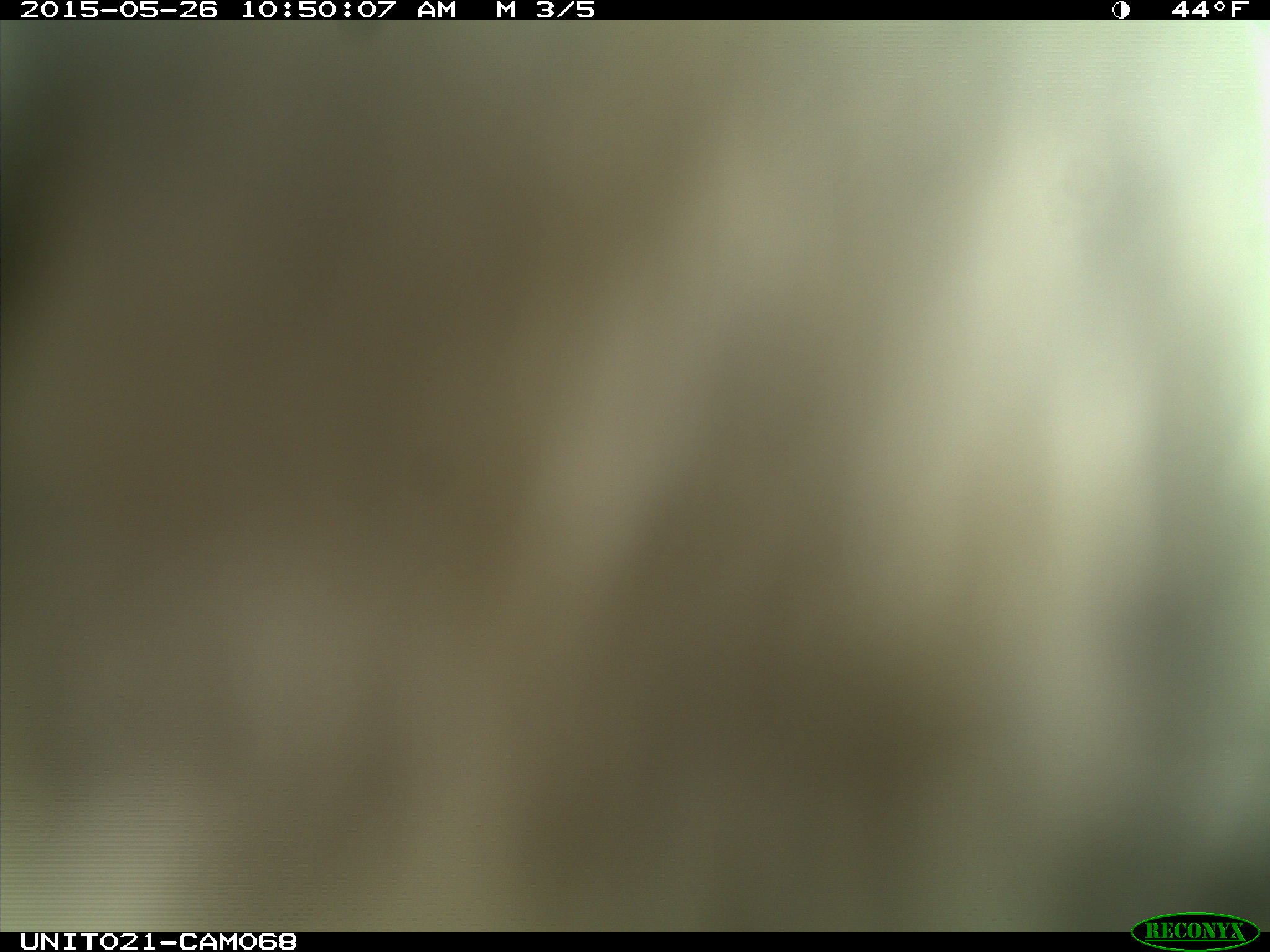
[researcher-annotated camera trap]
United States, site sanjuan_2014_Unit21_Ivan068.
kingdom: Animalia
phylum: Chordata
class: Aves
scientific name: Aves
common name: birds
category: unidentified bird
Unidentified bird (birds) (Aves).